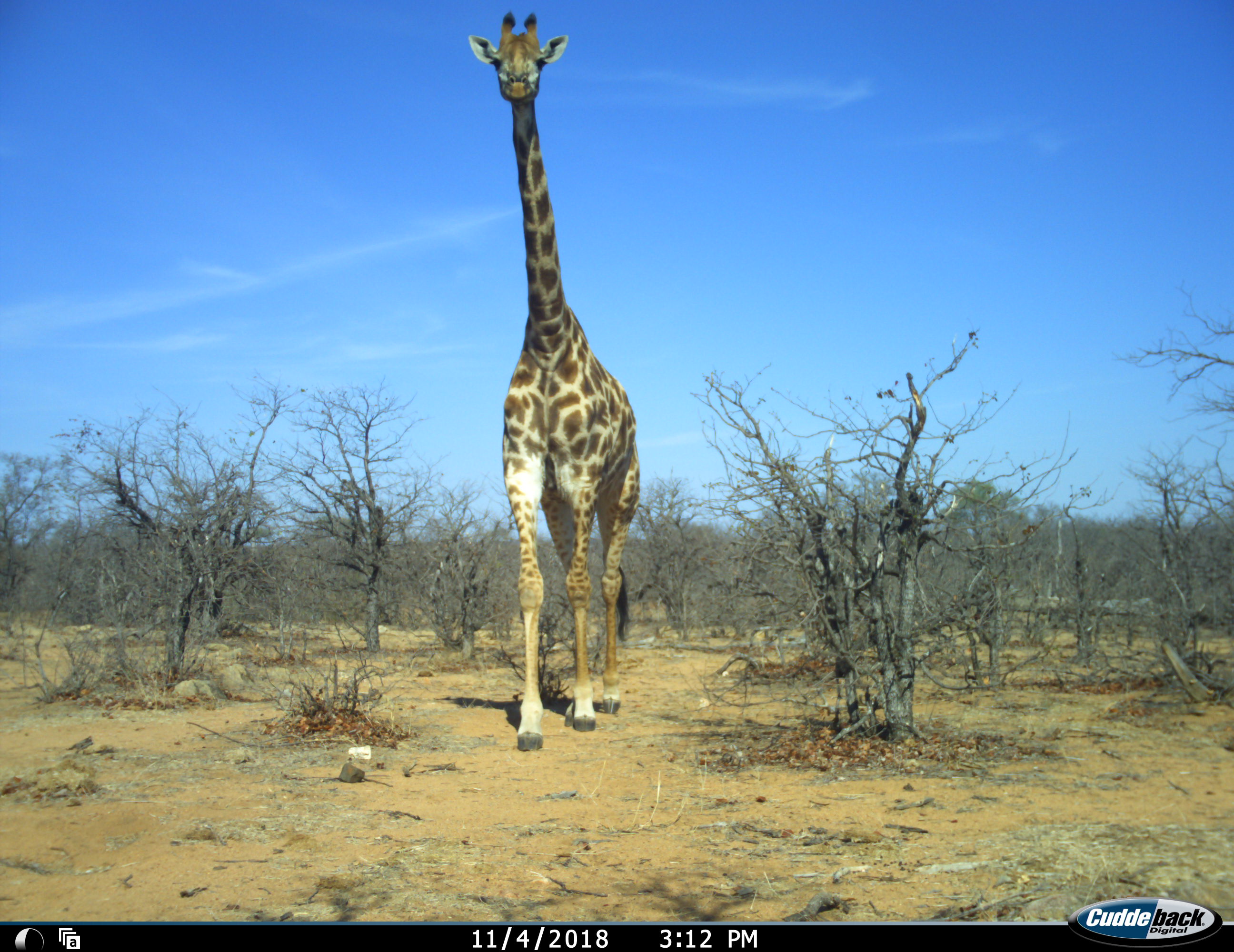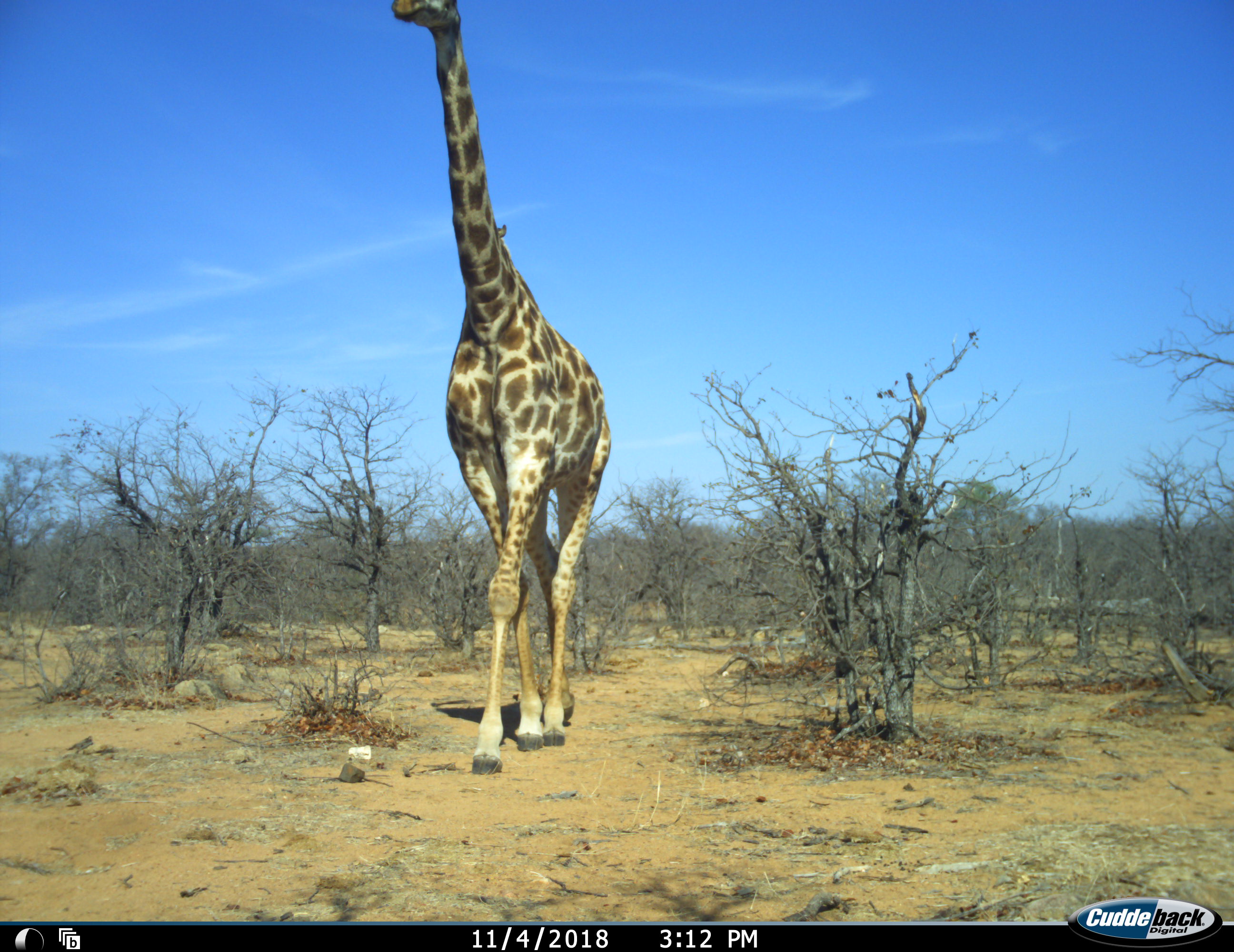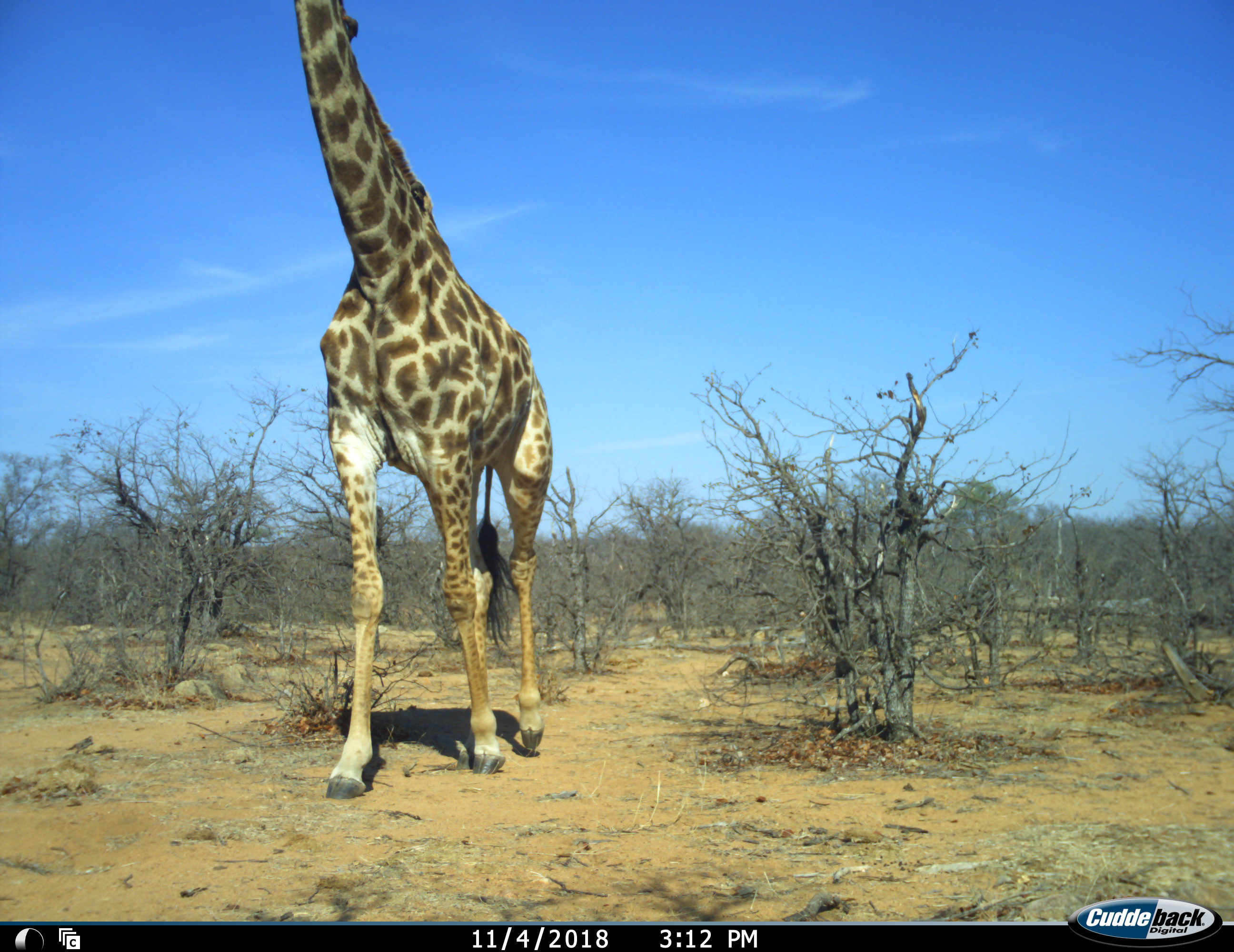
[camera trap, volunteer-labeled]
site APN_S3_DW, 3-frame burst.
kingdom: Animalia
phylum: Chordata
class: Mammalia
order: Artiodactyla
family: Giraffidae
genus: Giraffa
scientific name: Giraffa camelopardalis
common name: giraffe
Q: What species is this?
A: Giraffe (Giraffa camelopardalis).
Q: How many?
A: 1.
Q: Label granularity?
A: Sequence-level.